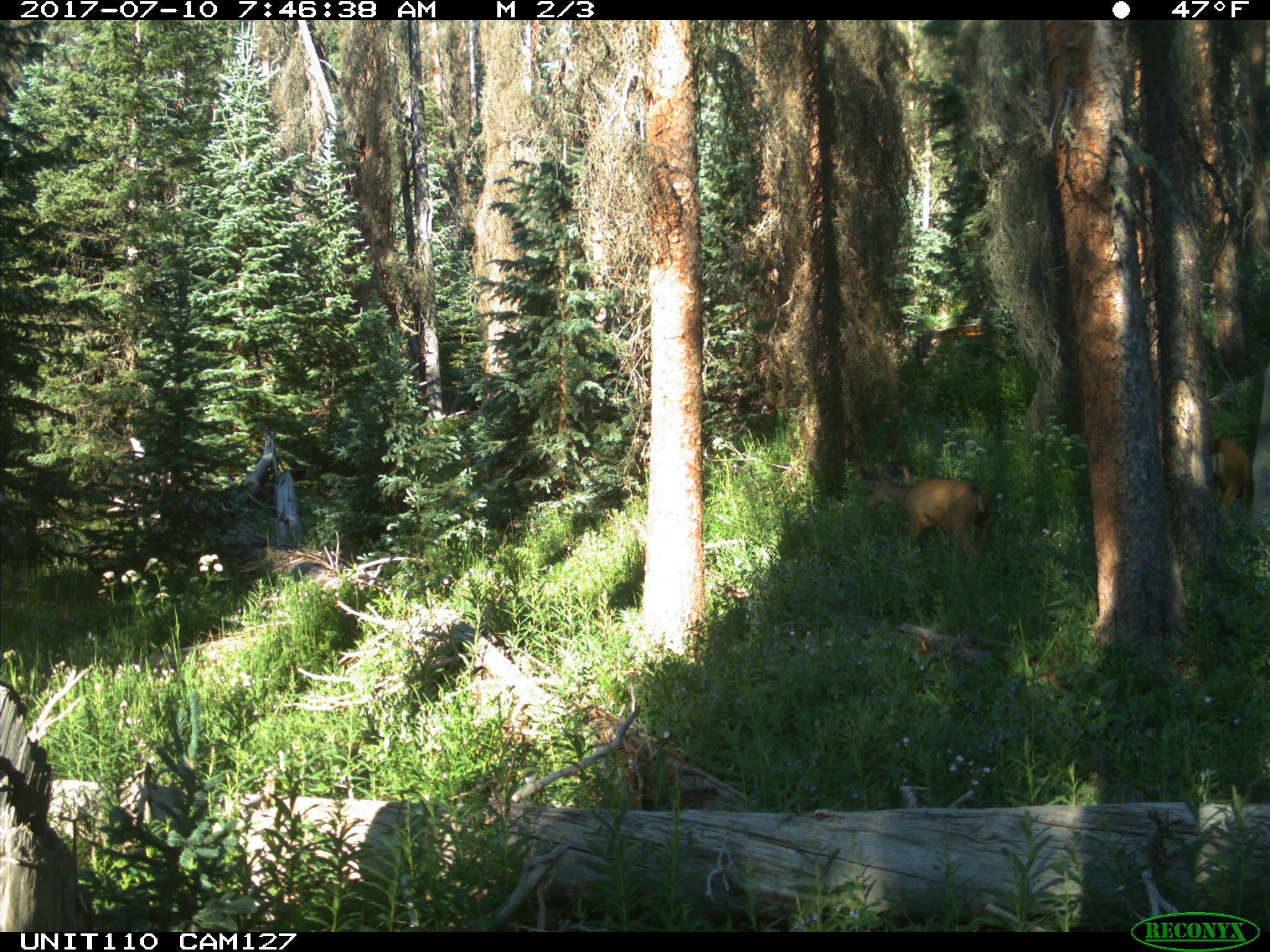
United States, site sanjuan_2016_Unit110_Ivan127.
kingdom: Animalia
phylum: Chordata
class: Mammalia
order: Artiodactyla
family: Cervidae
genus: Odocoileus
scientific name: Odocoileus hemionus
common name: mule deer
Odocoileus hemionus (mule deer).